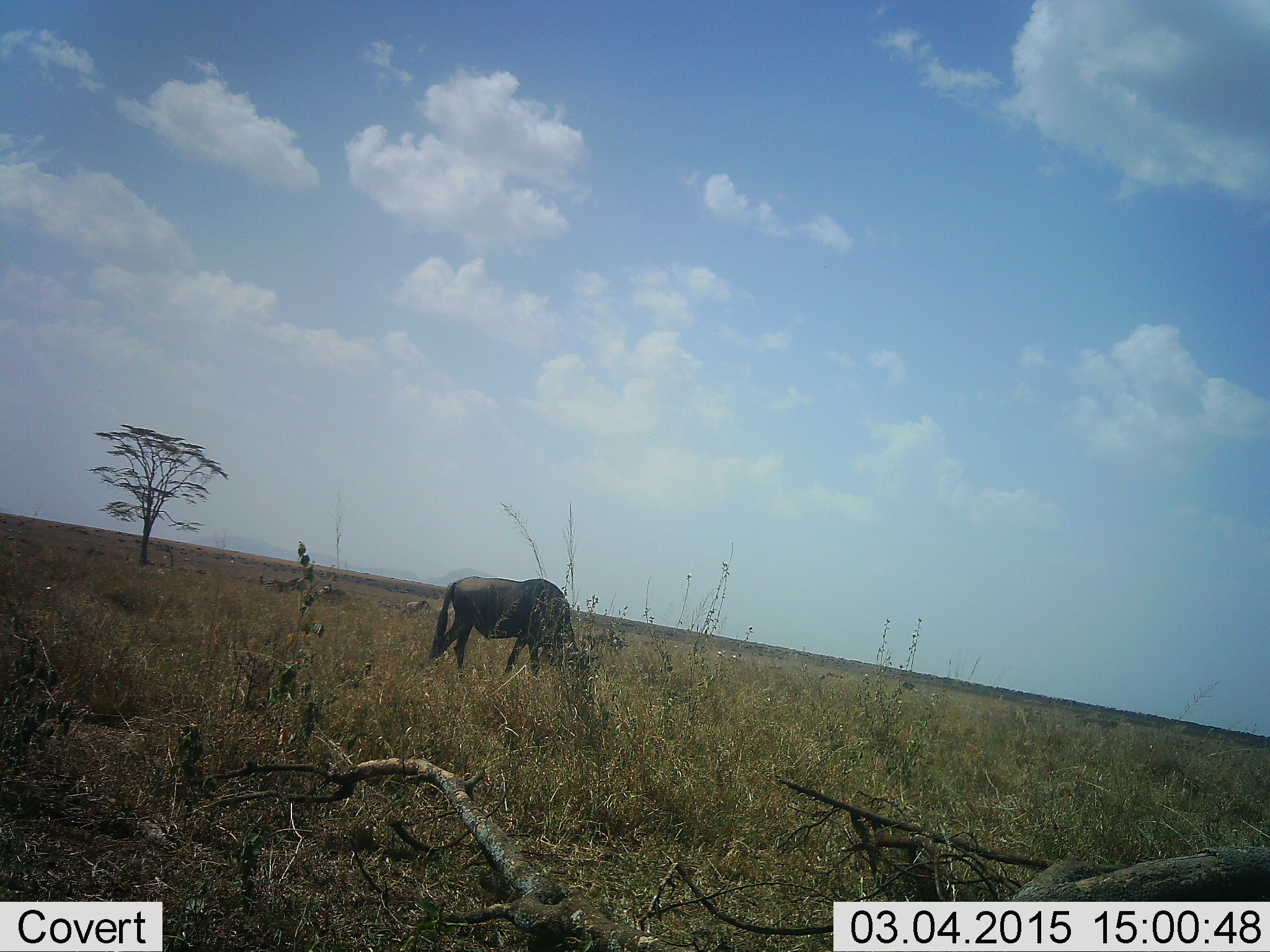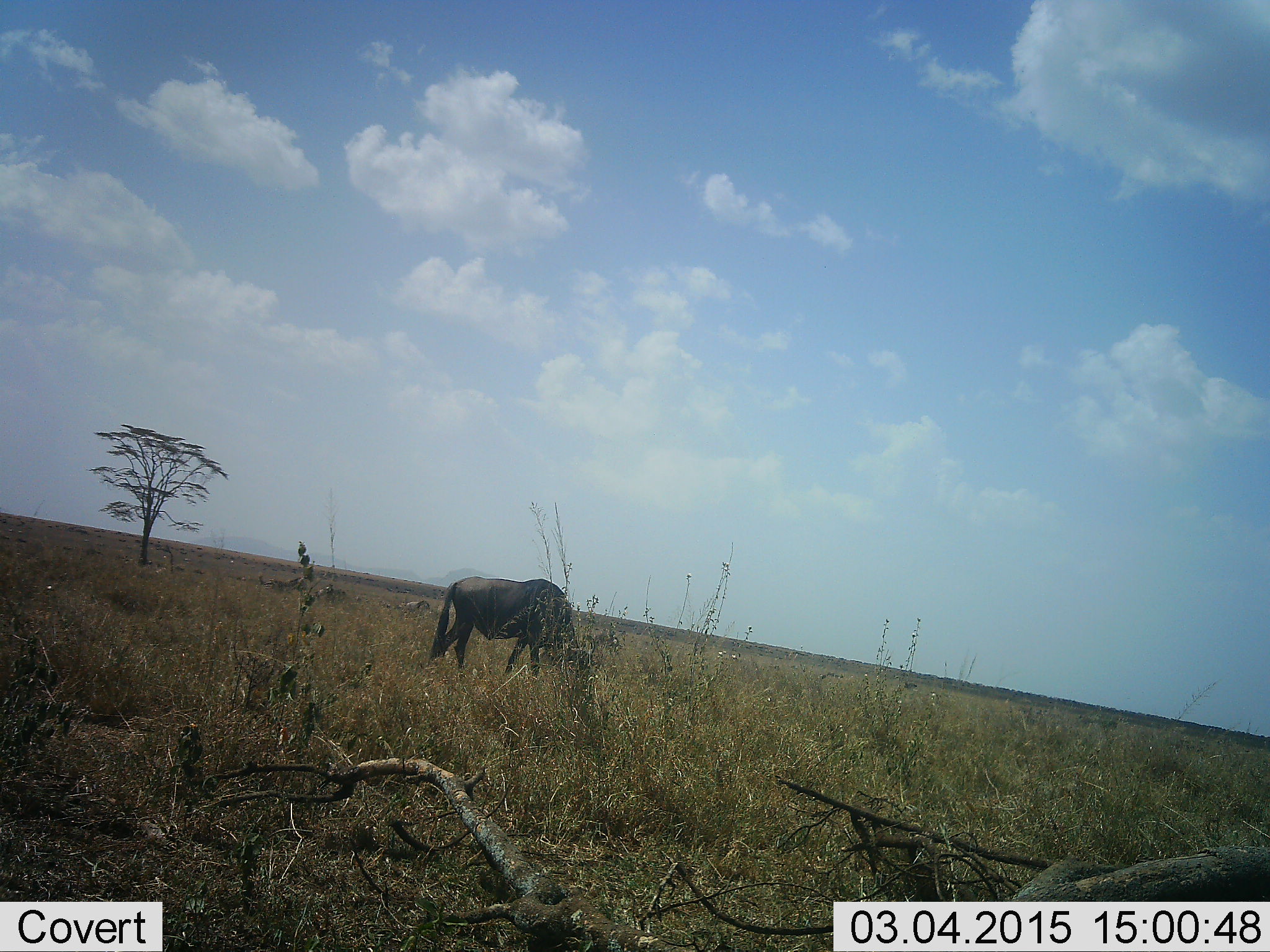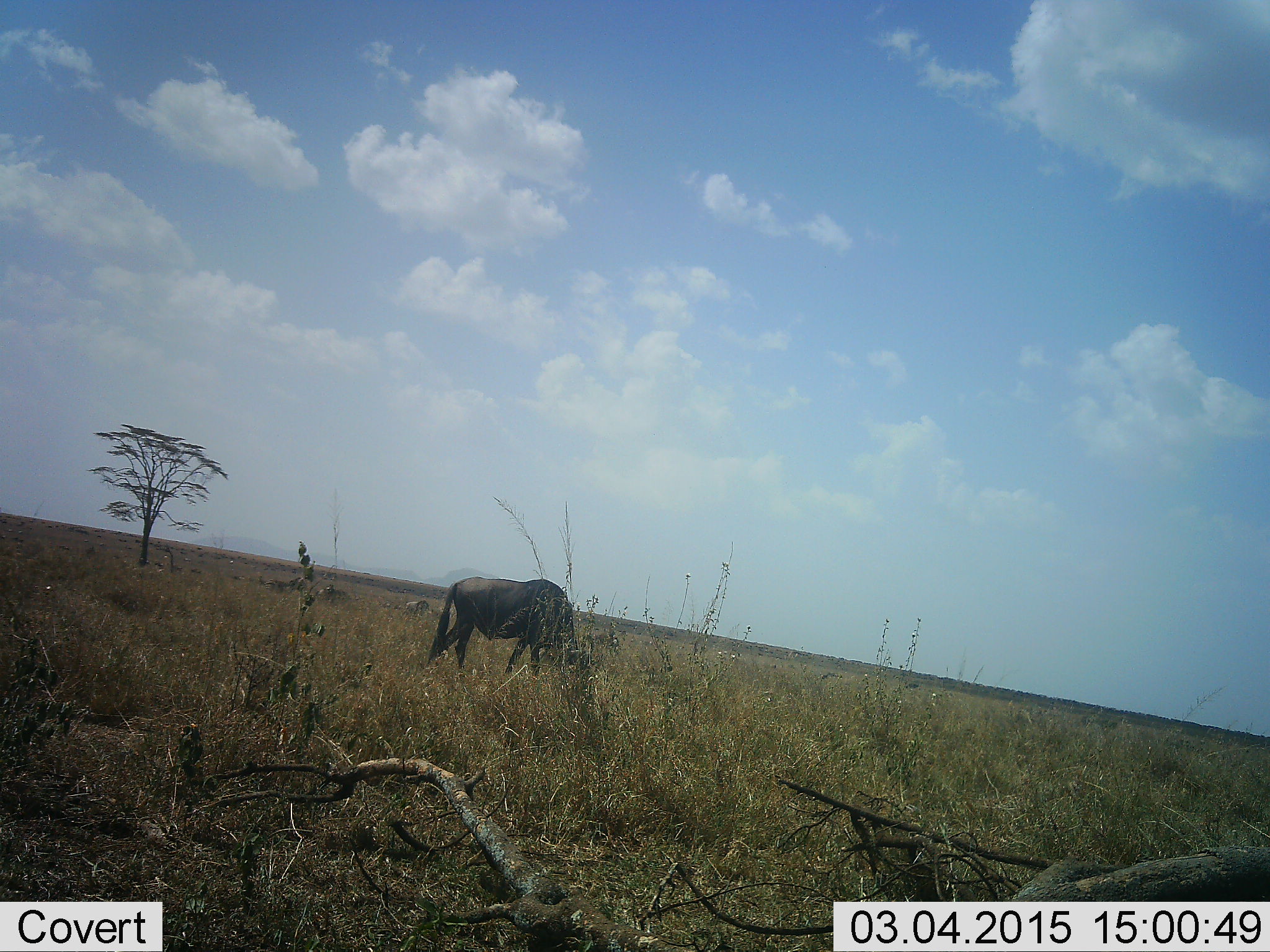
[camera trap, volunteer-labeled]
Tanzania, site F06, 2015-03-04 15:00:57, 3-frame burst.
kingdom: Animalia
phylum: Chordata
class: Mammalia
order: Artiodactyla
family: Bovidae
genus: Connochaetes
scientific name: Connochaetes taurinus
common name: blue wildebeest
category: wildebeest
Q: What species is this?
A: Wildebeest (blue wildebeest) (Connochaetes taurinus).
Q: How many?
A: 1.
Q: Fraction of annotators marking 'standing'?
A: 30%.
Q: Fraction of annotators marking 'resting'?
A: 10%.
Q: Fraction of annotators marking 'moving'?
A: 10%.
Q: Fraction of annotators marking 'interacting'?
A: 0%.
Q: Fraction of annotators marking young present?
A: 0%.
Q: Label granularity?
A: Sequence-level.